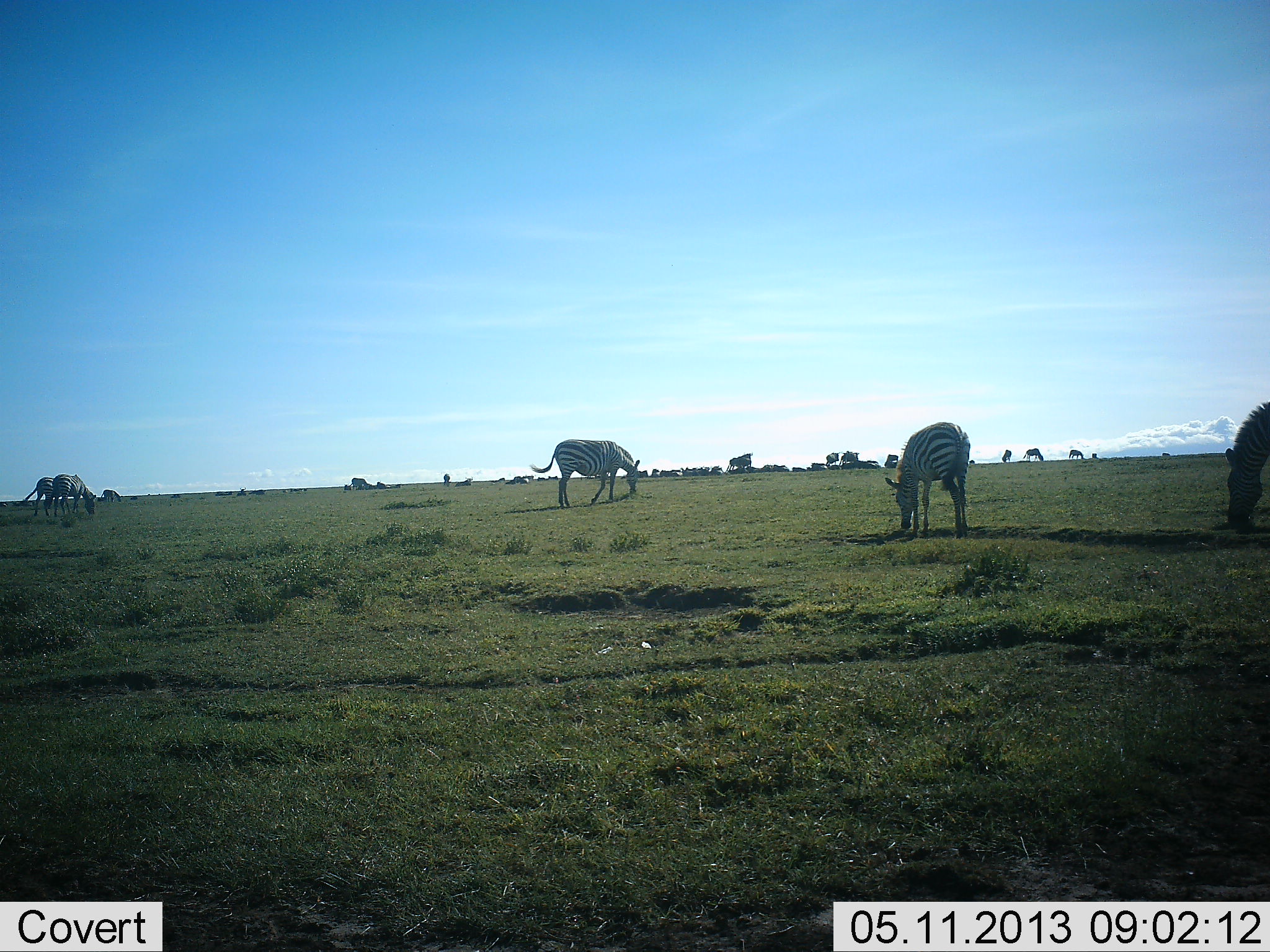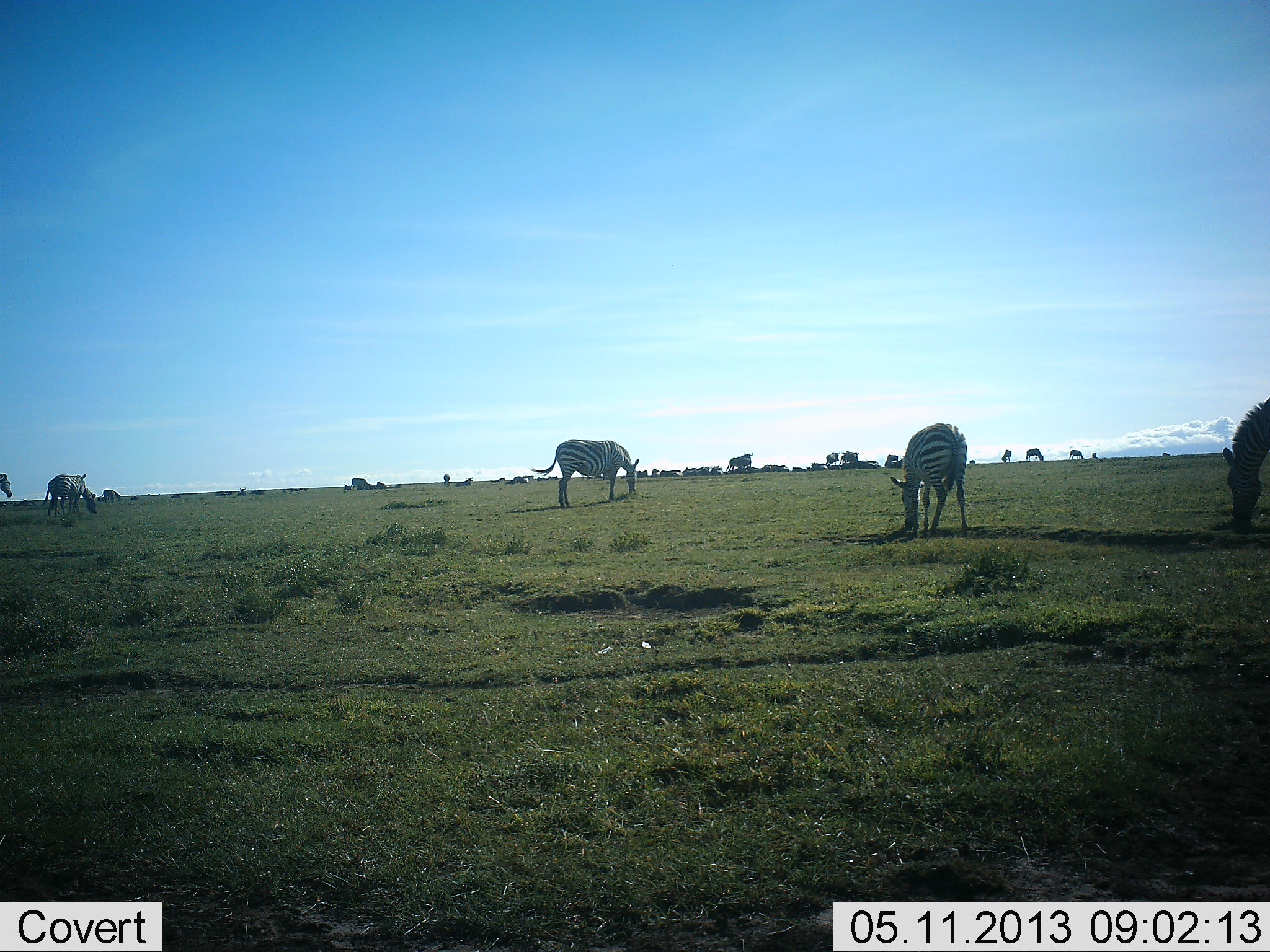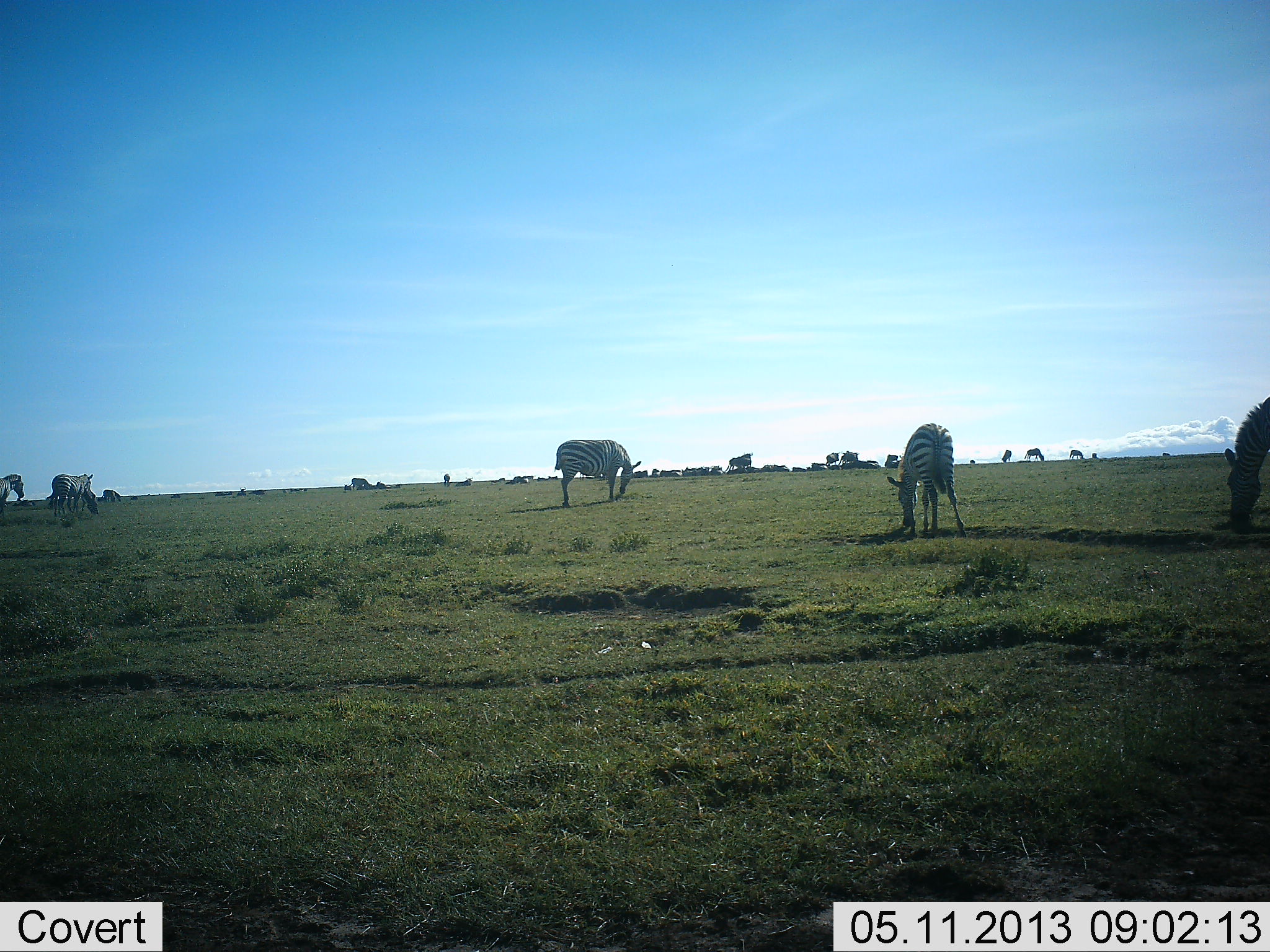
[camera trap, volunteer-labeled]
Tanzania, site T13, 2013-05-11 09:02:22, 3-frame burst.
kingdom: Animalia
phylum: Chordata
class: Mammalia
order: Perissodactyla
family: Equidae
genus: Equus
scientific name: Equus quagga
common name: plains zebra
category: zebra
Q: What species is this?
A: Zebra (plains zebra) (Equus quagga).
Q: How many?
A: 8.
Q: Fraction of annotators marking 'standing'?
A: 60%.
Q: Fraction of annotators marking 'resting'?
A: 0%.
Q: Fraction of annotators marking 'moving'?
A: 20%.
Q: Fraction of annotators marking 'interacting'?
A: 0%.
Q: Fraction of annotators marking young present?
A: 0%.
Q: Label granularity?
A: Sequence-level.